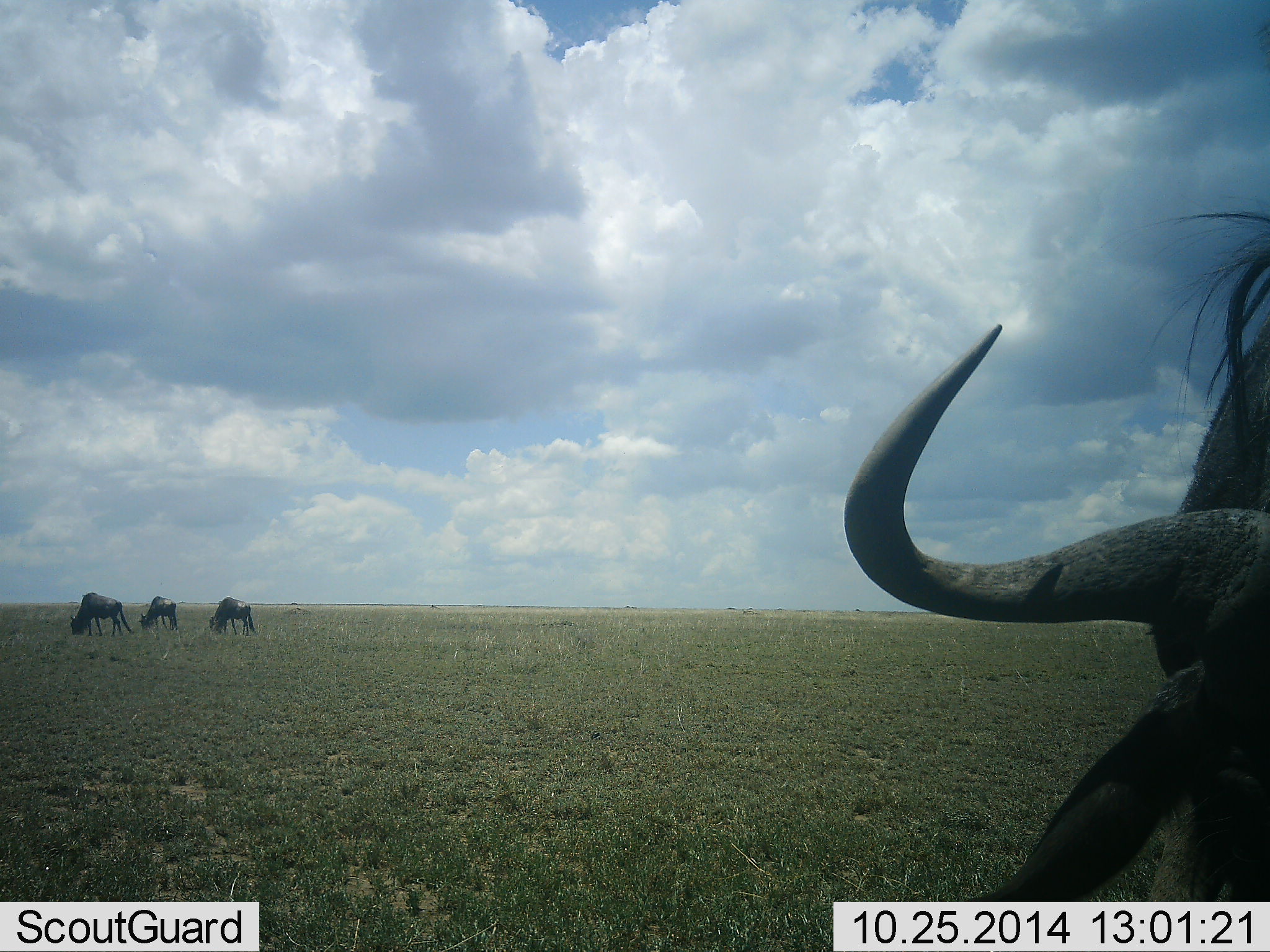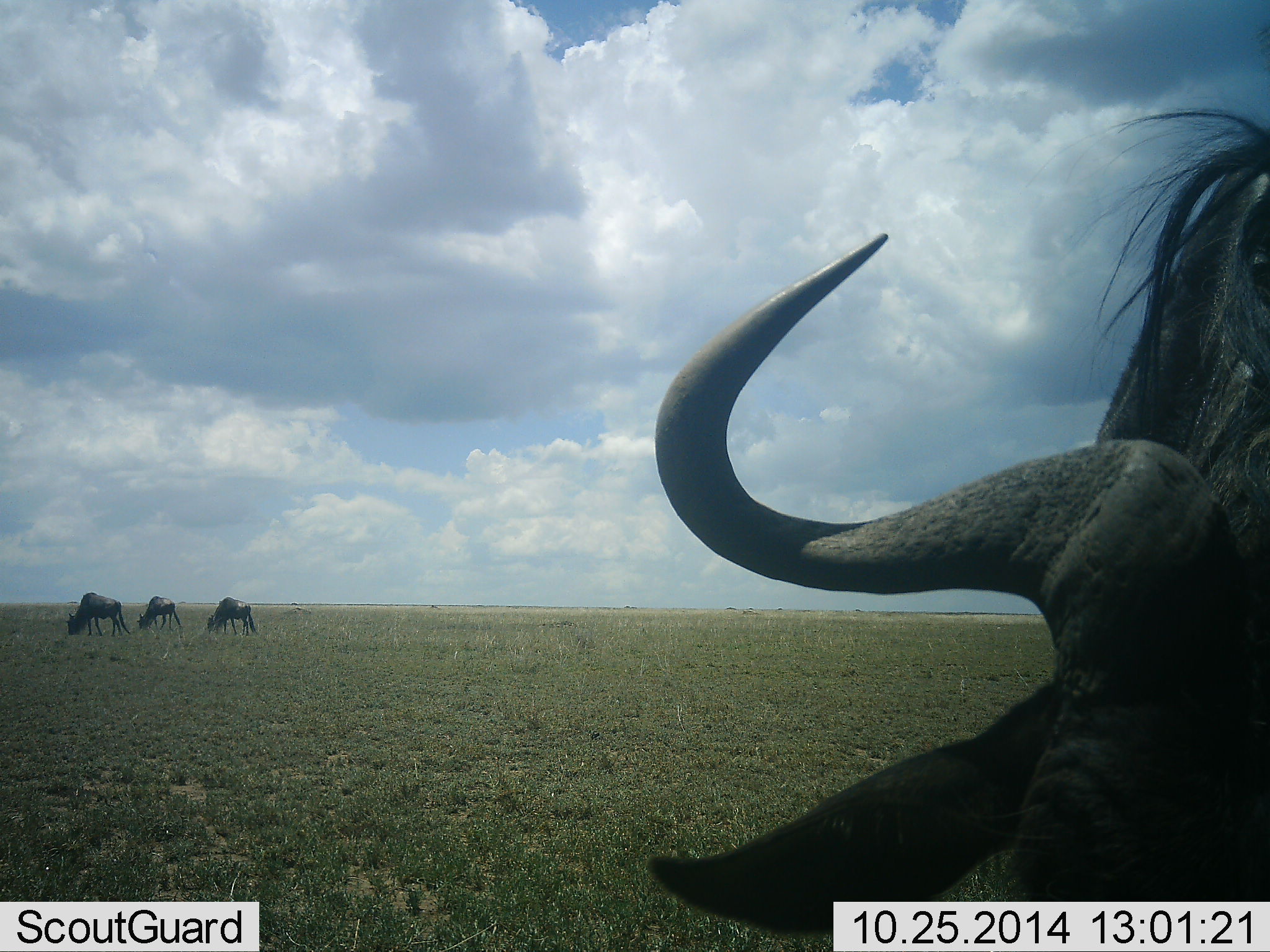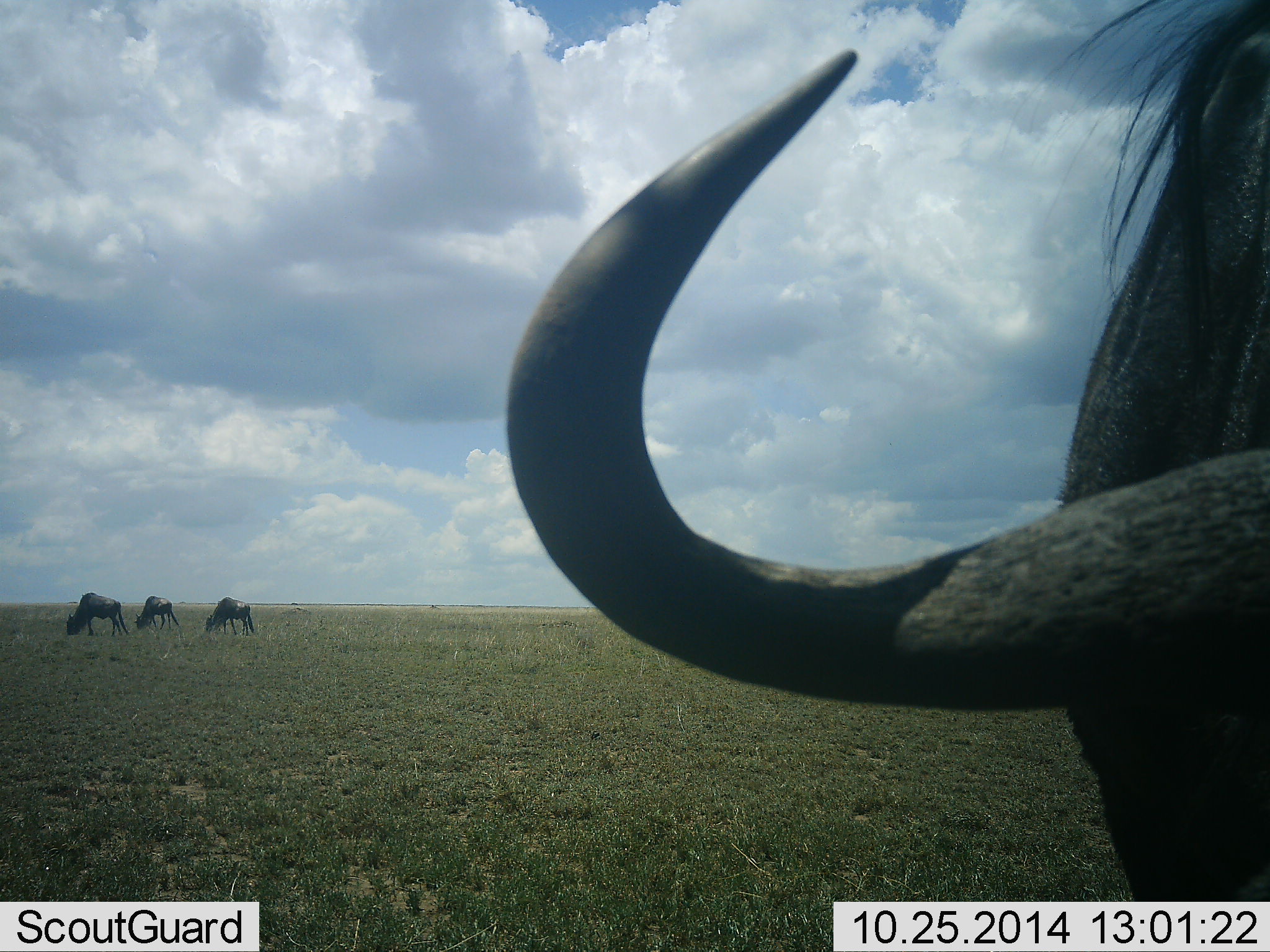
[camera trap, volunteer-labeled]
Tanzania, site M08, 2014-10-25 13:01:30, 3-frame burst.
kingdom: Animalia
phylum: Chordata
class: Mammalia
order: Artiodactyla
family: Bovidae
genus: Connochaetes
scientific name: Connochaetes taurinus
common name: blue wildebeest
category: wildebeest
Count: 4.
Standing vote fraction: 10%.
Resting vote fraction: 0%.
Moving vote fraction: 10%.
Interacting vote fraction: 0%.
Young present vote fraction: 0%.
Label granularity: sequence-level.